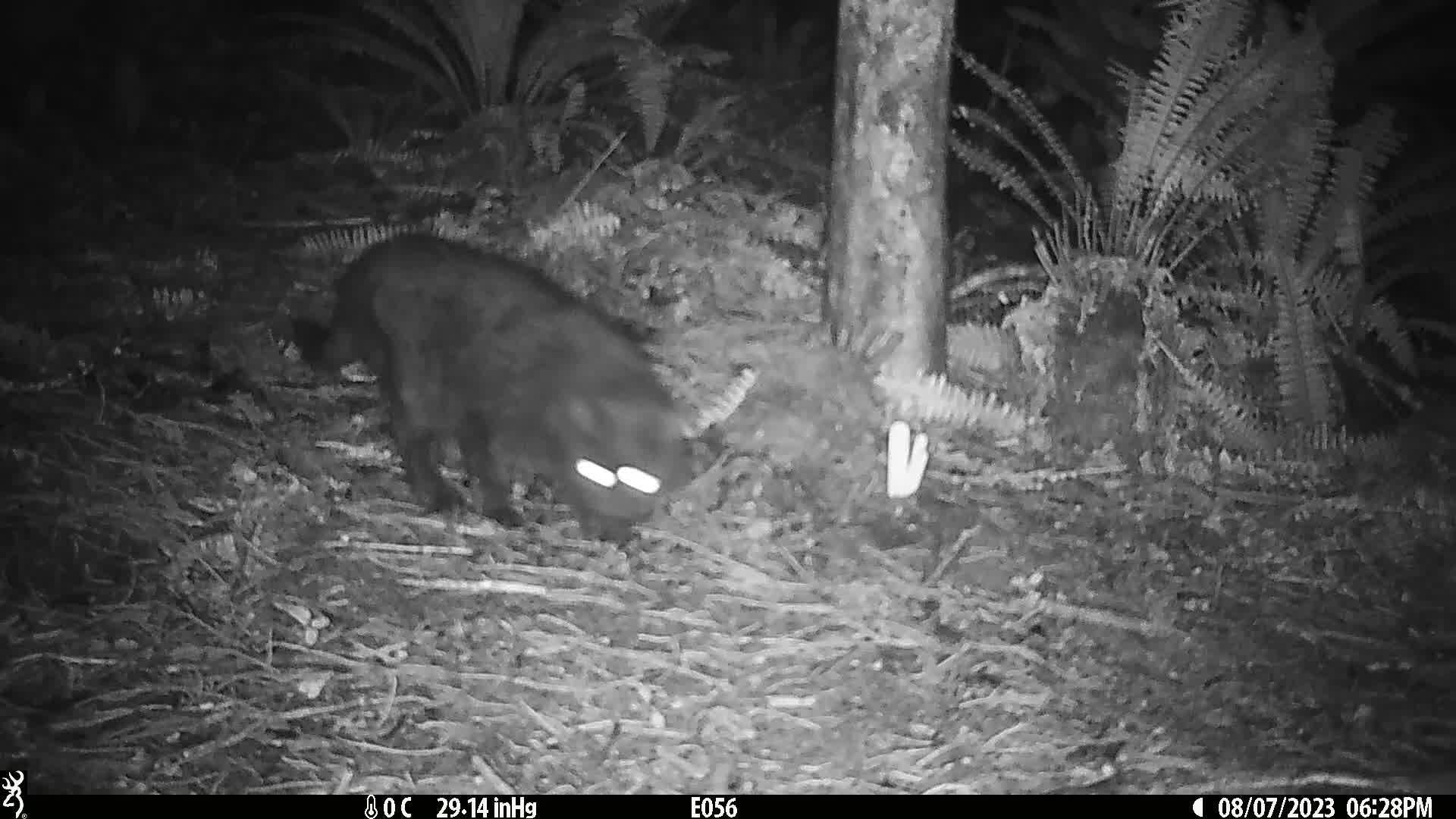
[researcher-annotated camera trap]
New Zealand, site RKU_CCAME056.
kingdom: Animalia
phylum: Chordata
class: Mammalia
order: Carnivora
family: Felidae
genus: Felis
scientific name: Felis catus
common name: domestic cat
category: cat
Cat (domestic cat) (Felis catus).